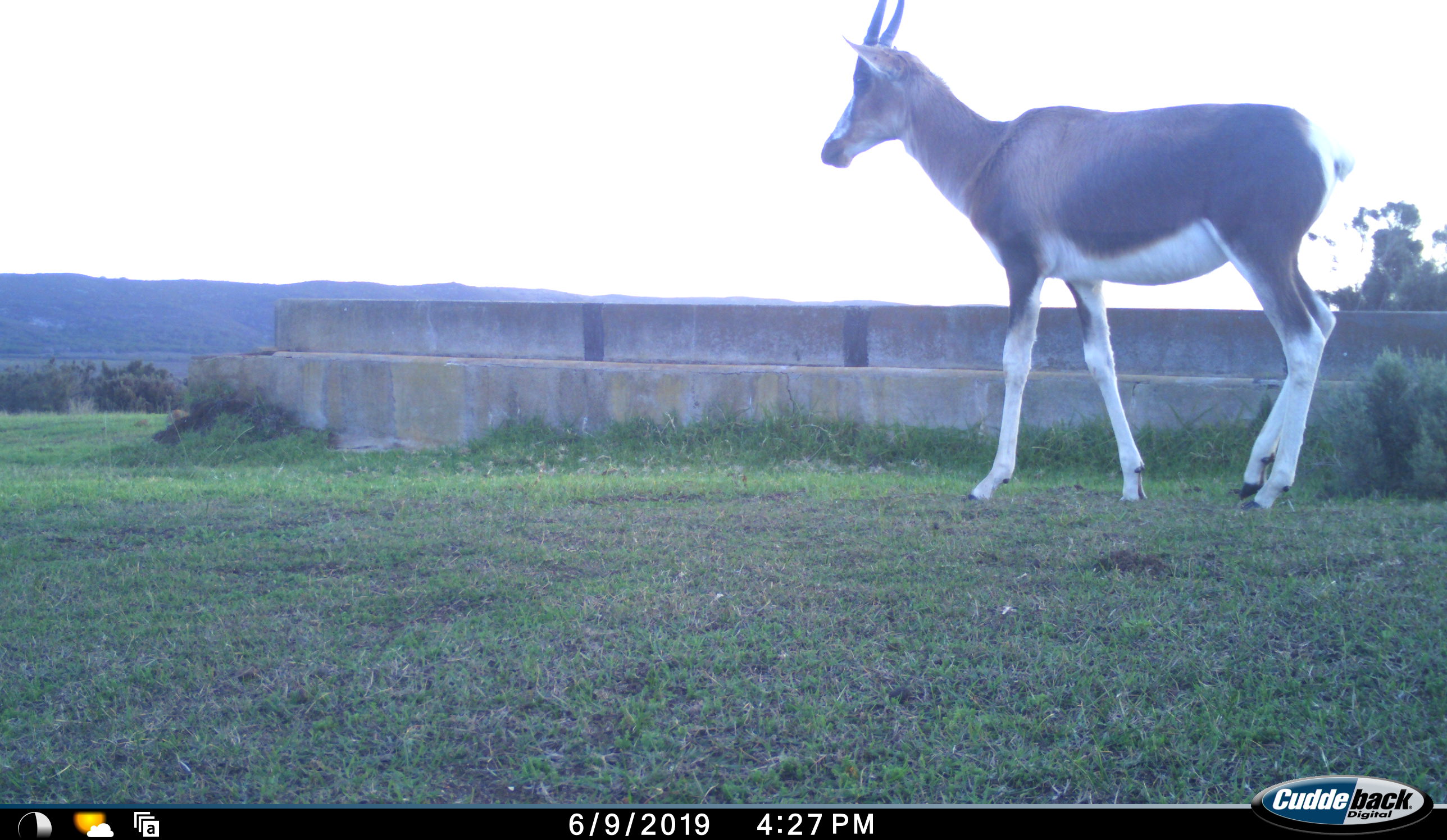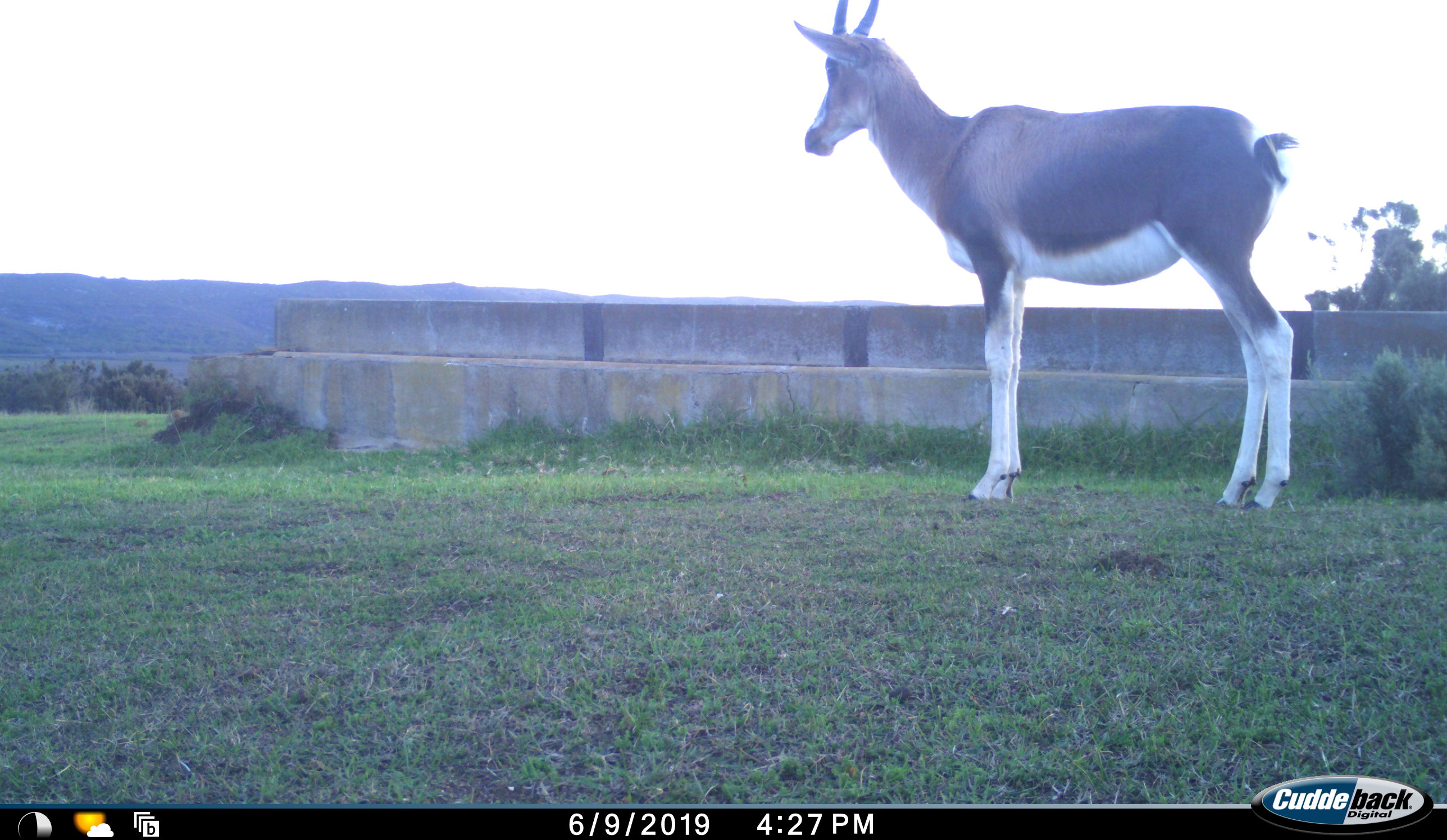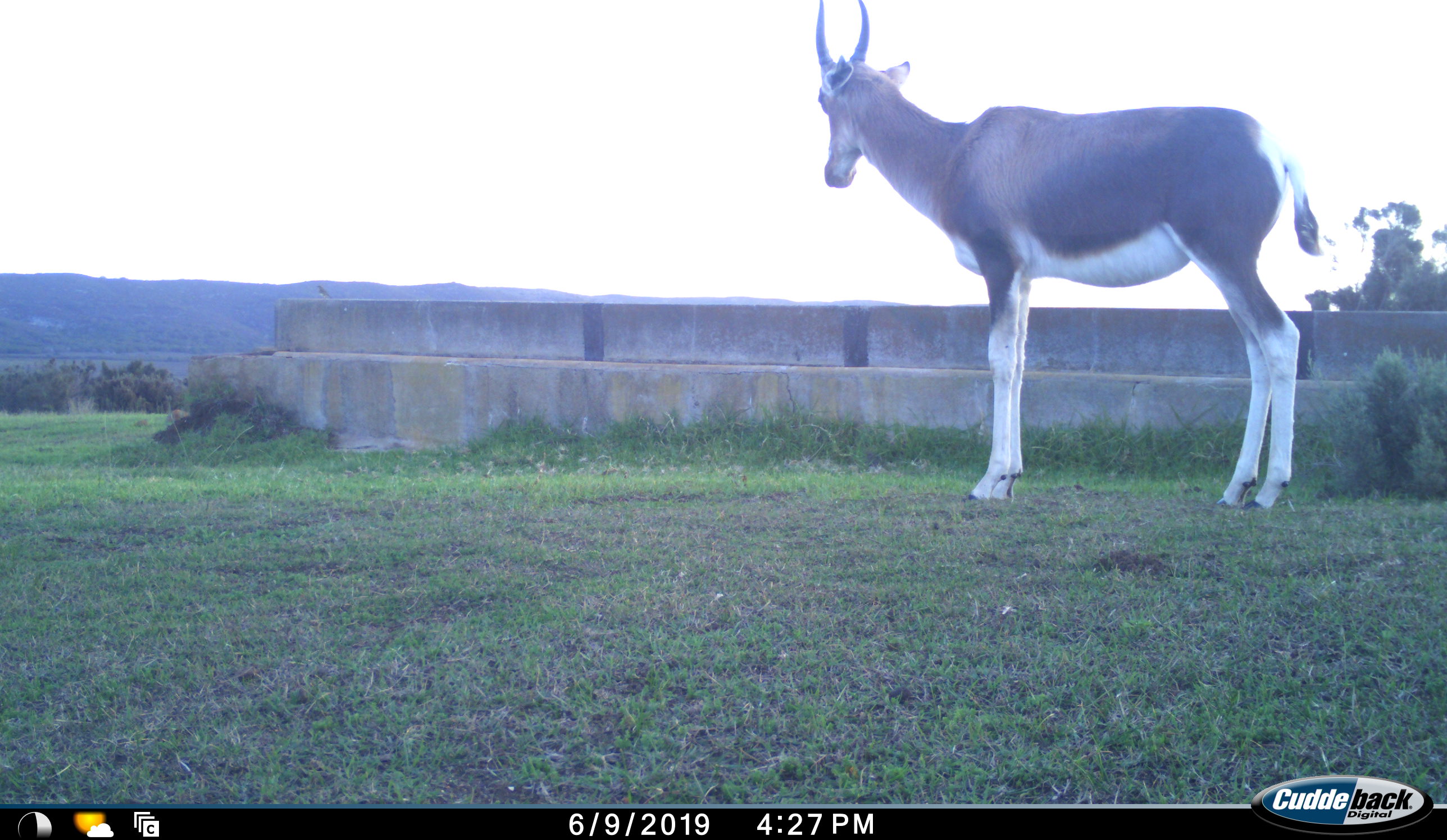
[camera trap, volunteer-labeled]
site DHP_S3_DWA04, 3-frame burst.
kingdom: Animalia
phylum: Chordata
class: Mammalia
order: Artiodactyla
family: Bovidae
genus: Damaliscus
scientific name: Damaliscus pygargus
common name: bontebok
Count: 1.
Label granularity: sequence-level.